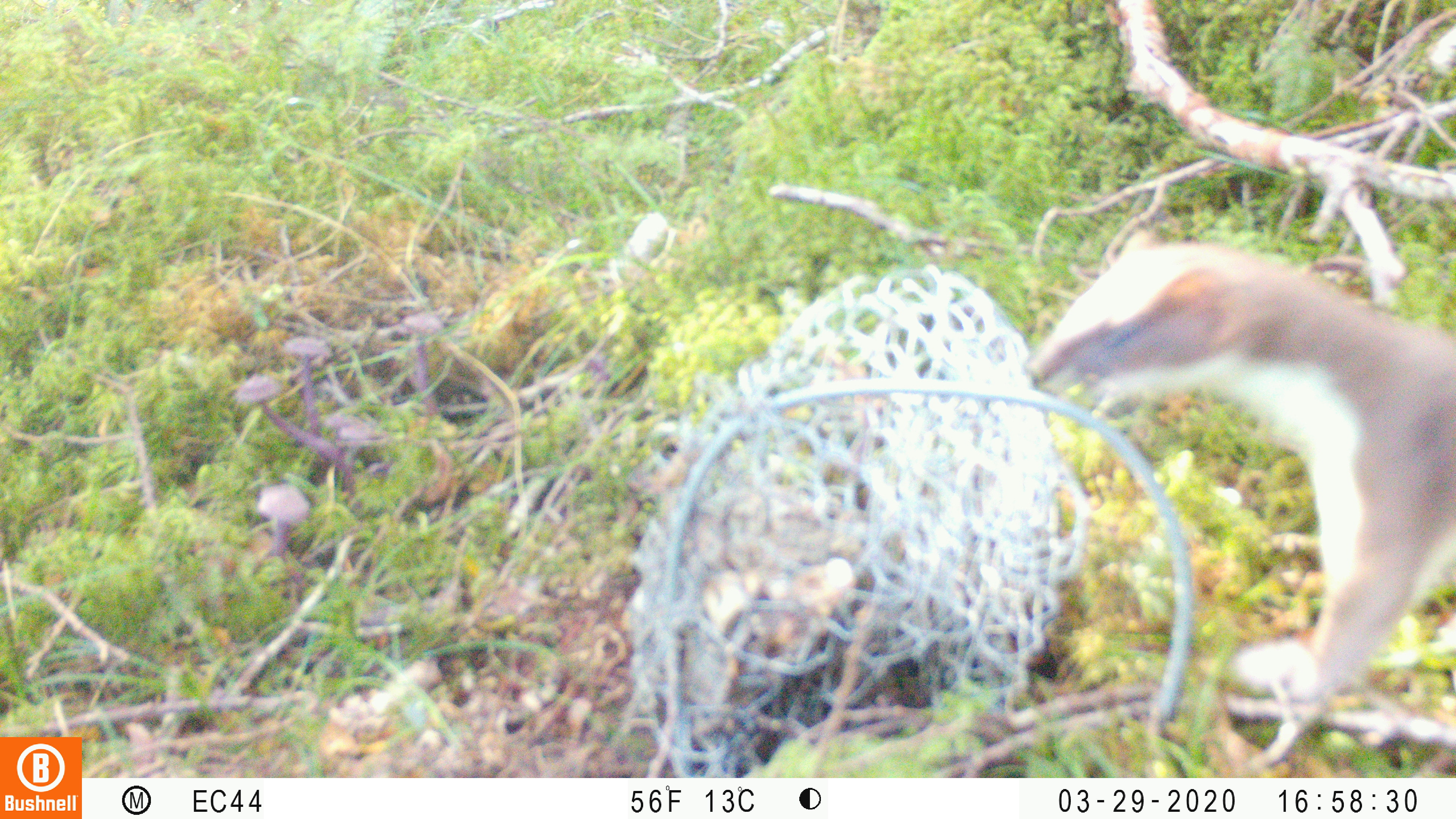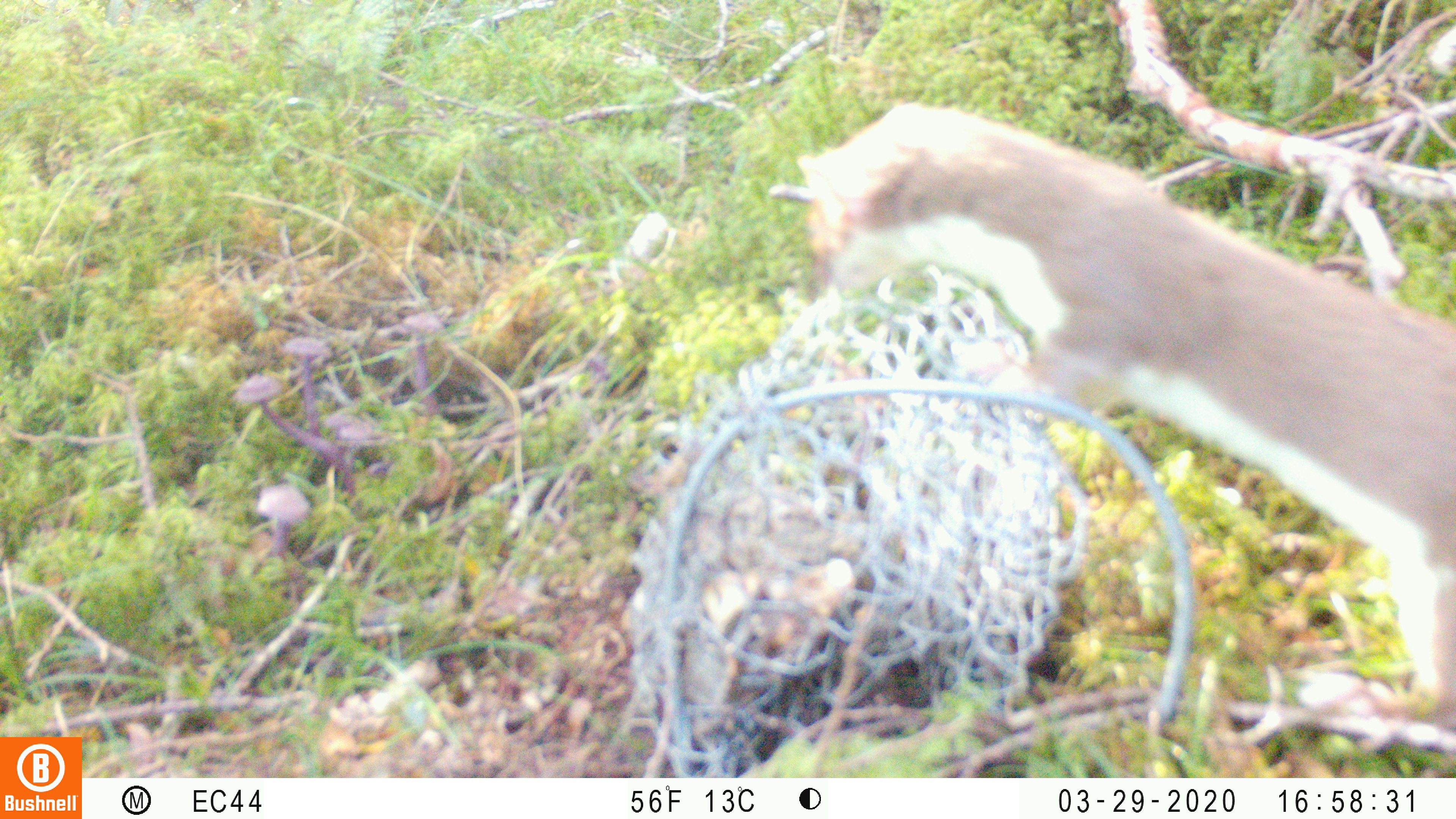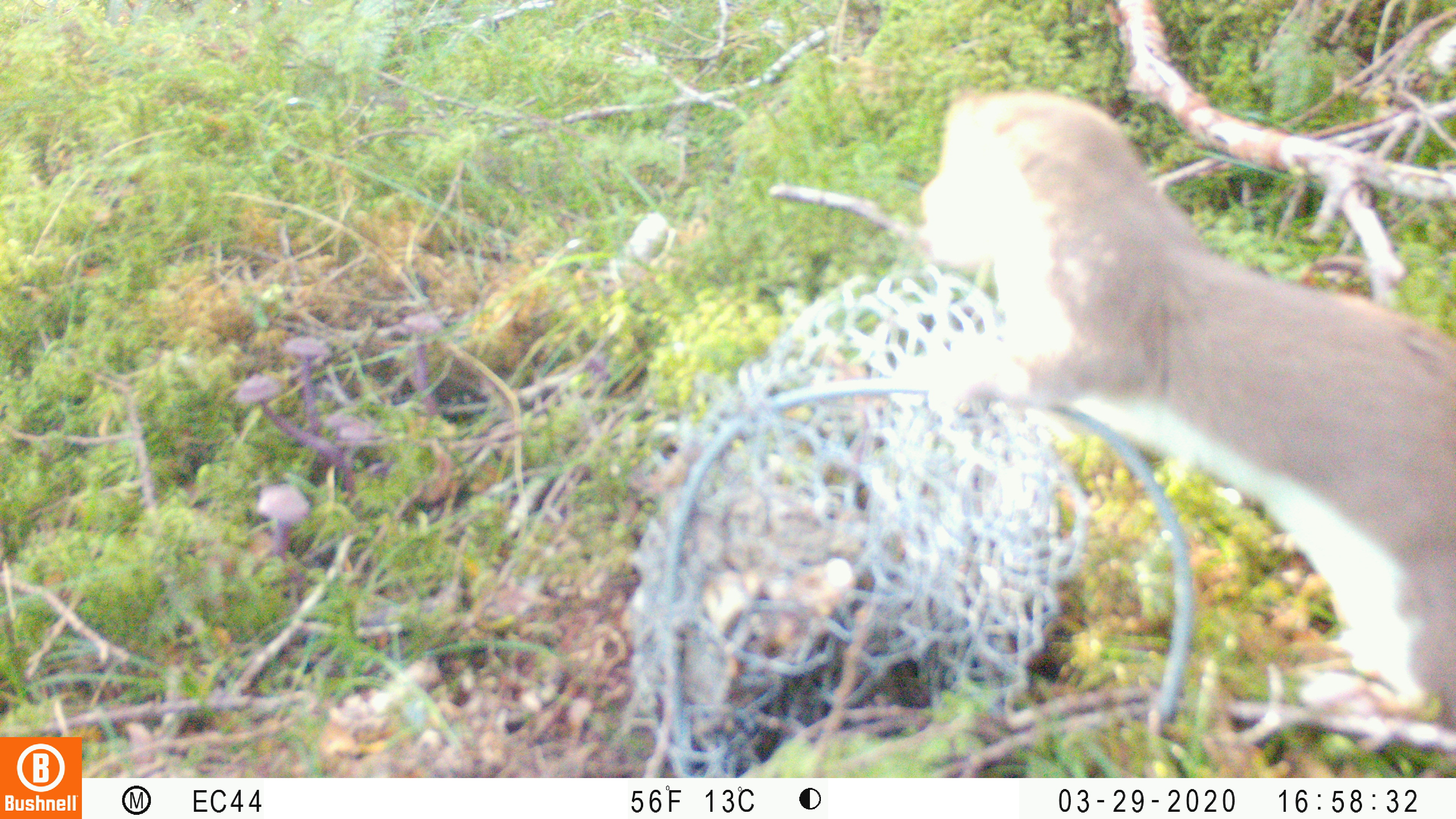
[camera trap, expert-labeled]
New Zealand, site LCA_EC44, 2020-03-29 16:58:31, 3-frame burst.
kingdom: Animalia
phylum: Chordata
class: Mammalia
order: Carnivora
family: Mustelidae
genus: Mustela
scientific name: Mustela erminea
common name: stoat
Stoat (Mustela erminea).